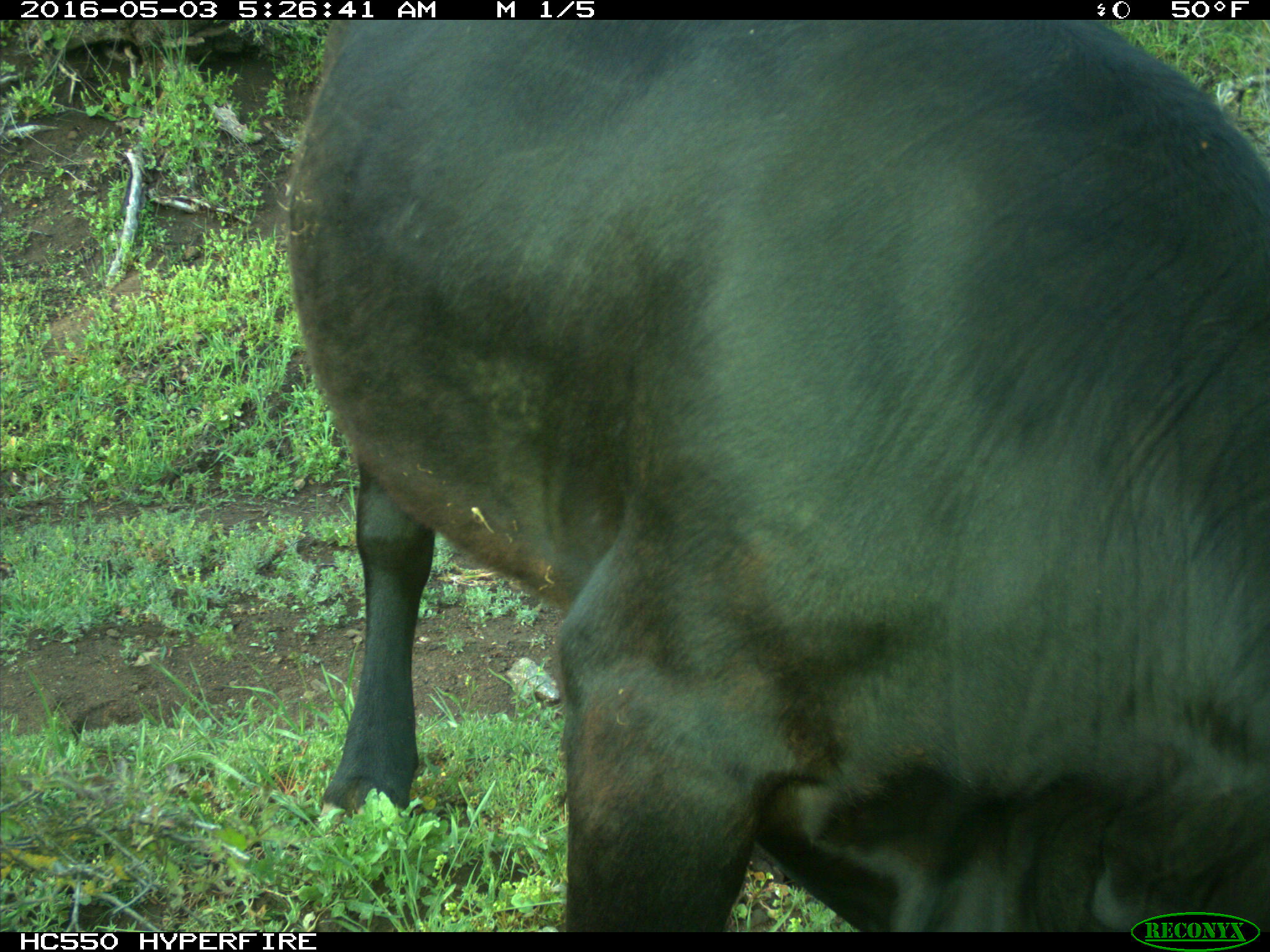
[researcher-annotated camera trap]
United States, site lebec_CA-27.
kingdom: Animalia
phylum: Chordata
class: Mammalia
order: Artiodactyla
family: Bovidae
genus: Bos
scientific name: Bos taurus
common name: domestic cow